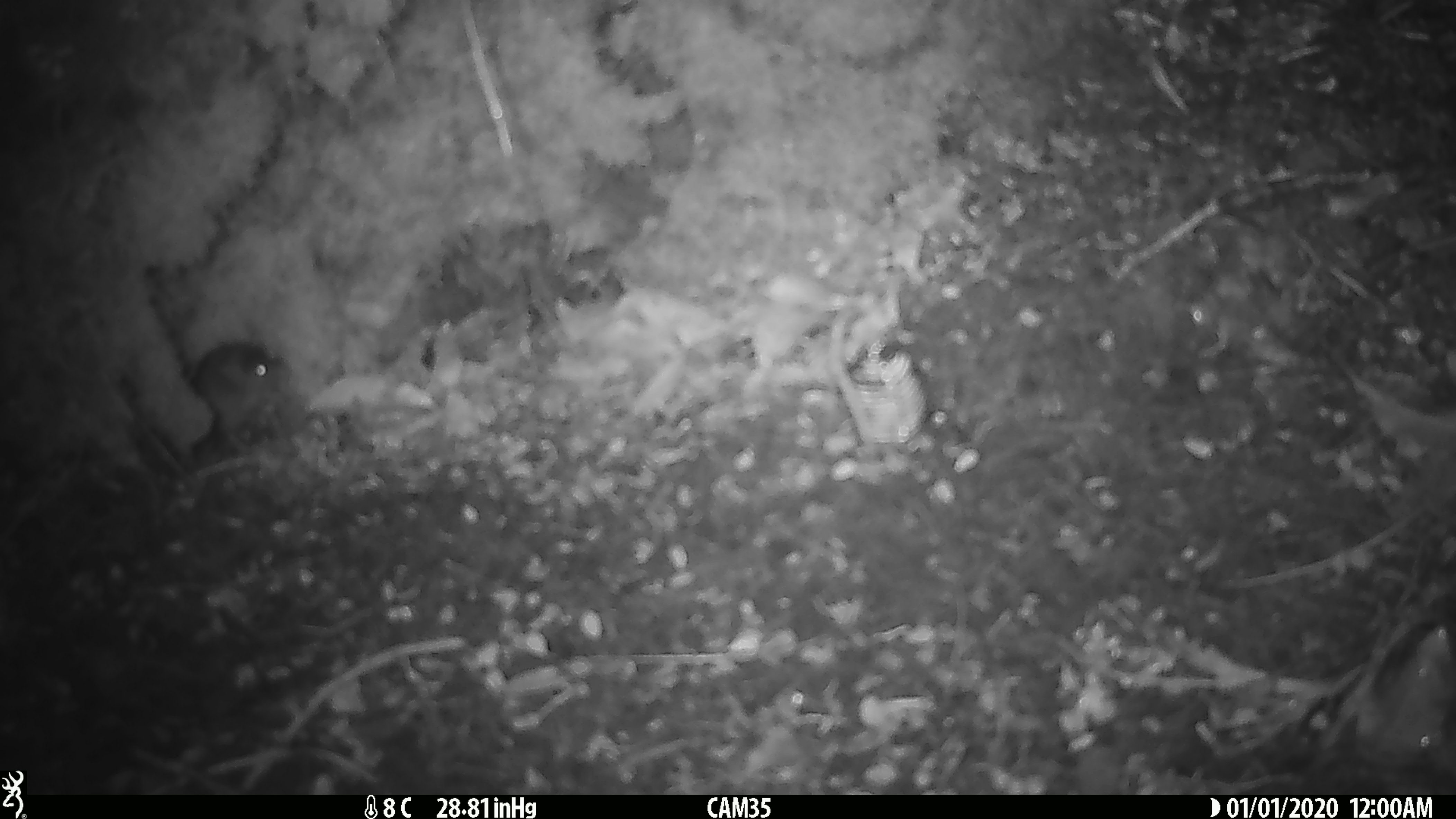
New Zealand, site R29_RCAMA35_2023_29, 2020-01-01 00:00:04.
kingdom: Animalia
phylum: Chordata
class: Mammalia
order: Rodentia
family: Muridae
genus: Mus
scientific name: Mus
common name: mouse